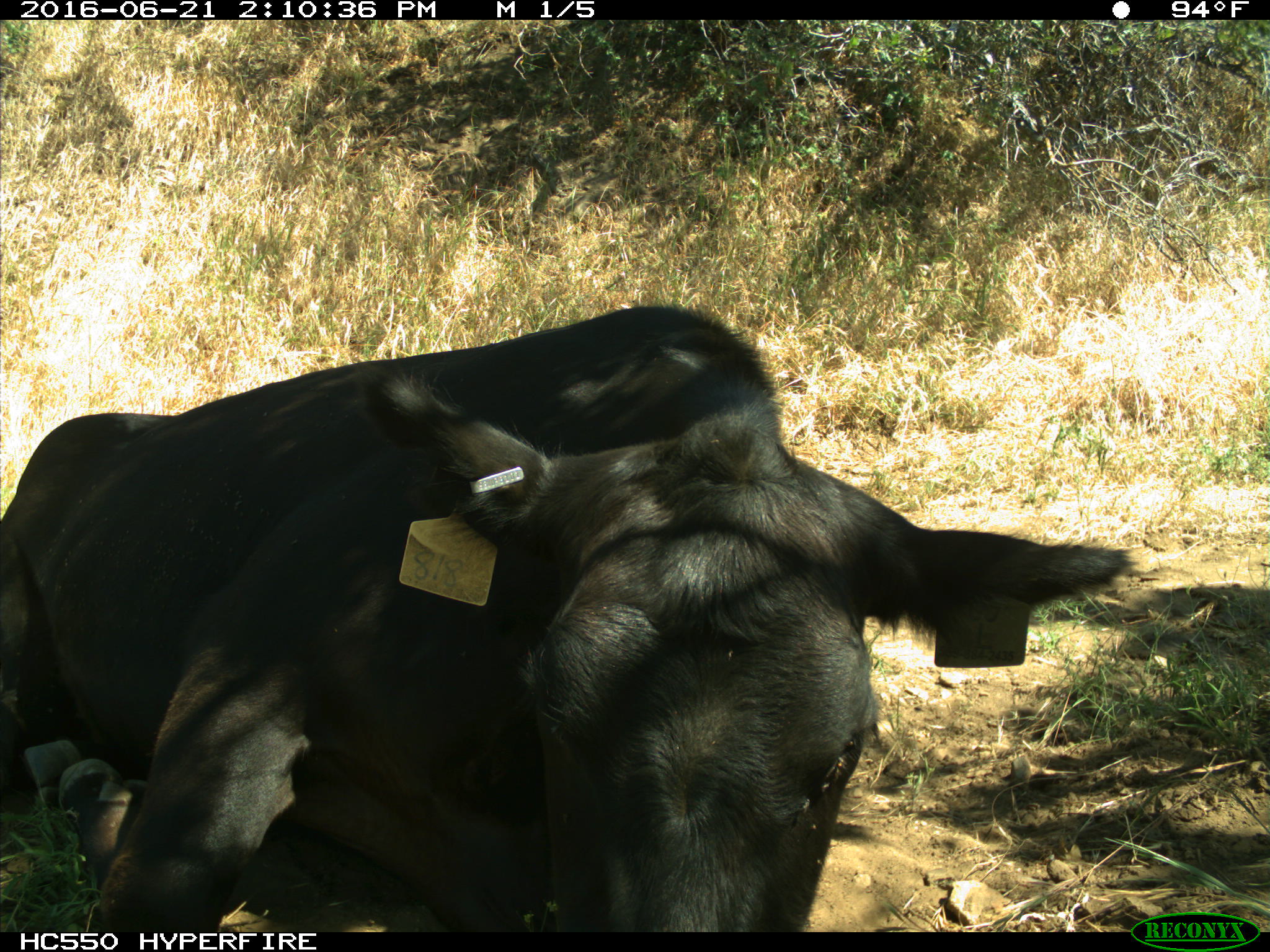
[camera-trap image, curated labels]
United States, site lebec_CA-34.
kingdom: Animalia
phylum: Chordata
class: Mammalia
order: Artiodactyla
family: Bovidae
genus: Bos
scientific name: Bos taurus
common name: domestic cow